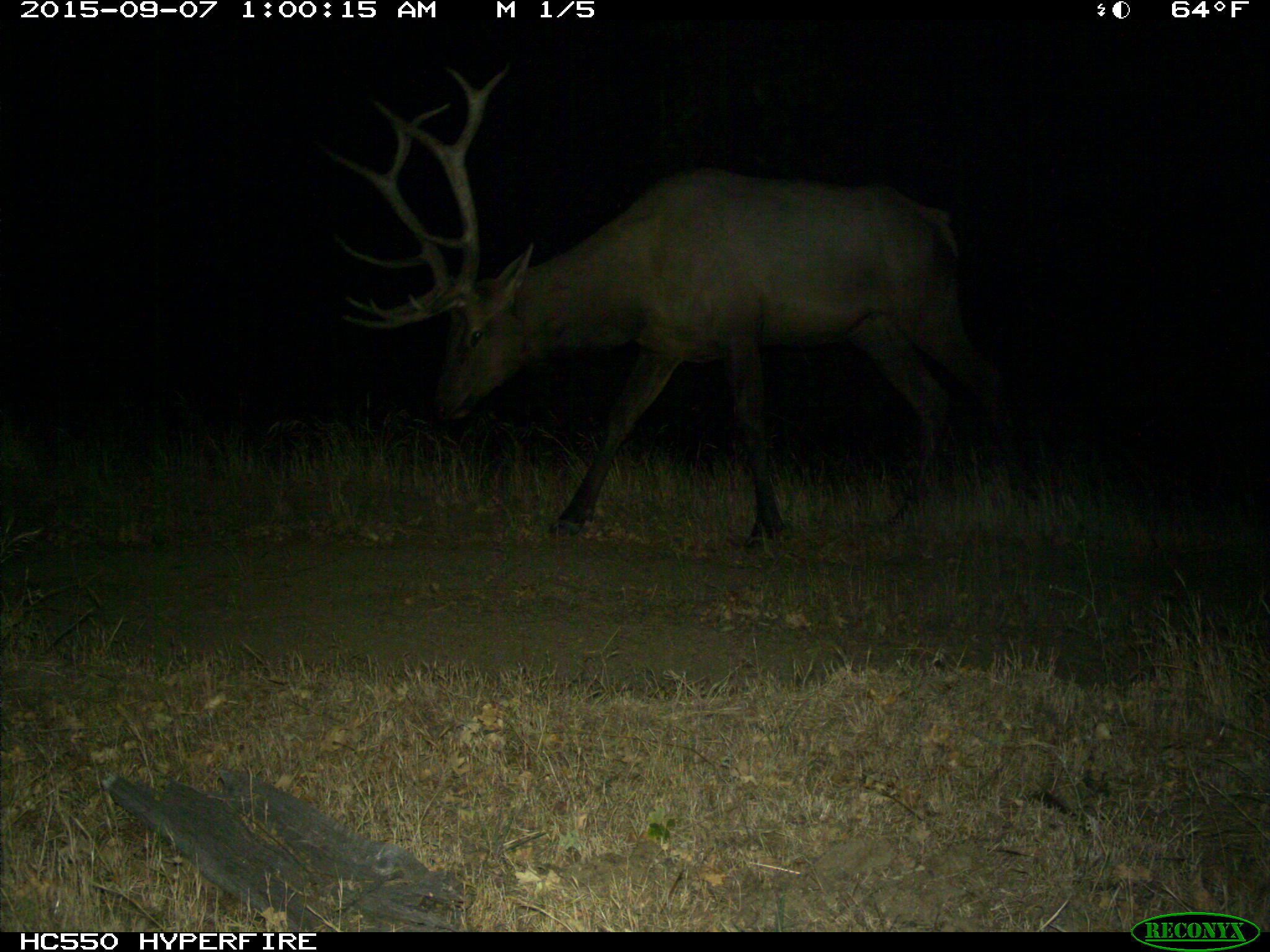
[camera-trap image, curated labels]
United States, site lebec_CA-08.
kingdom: Animalia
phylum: Chordata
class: Mammalia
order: Artiodactyla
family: Cervidae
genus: Cervus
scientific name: Cervus canadensis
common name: elk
Cervus canadensis (elk).